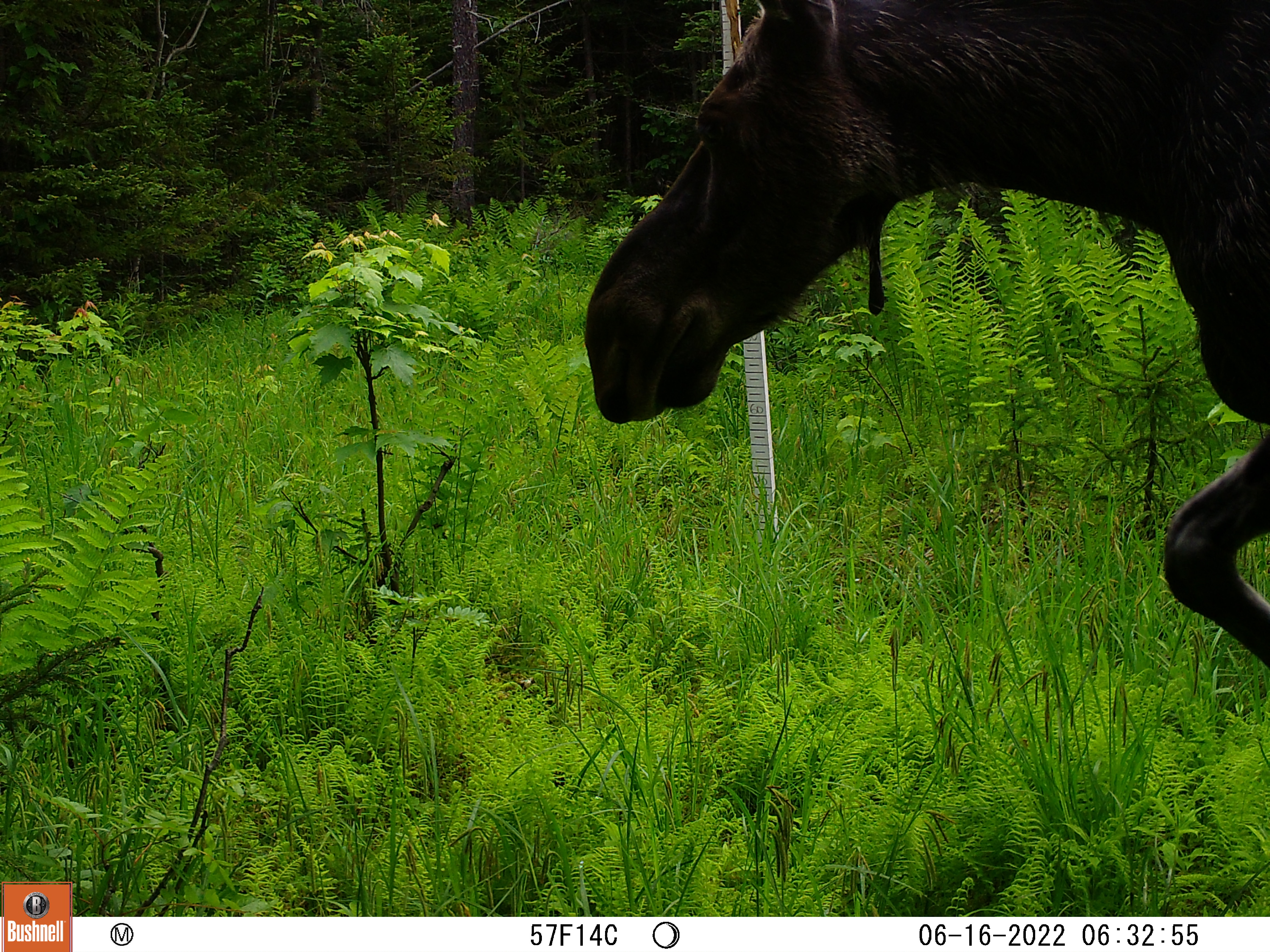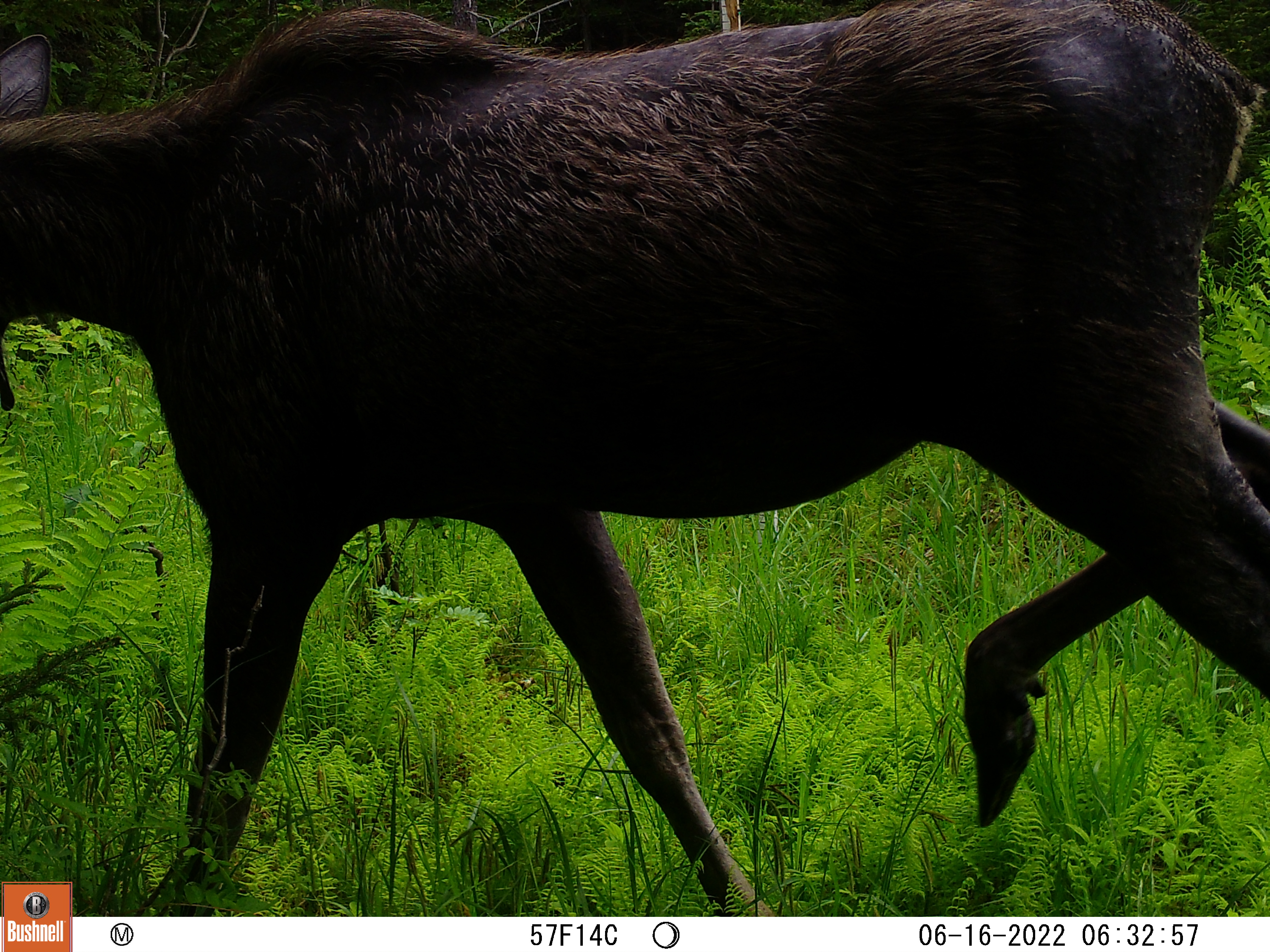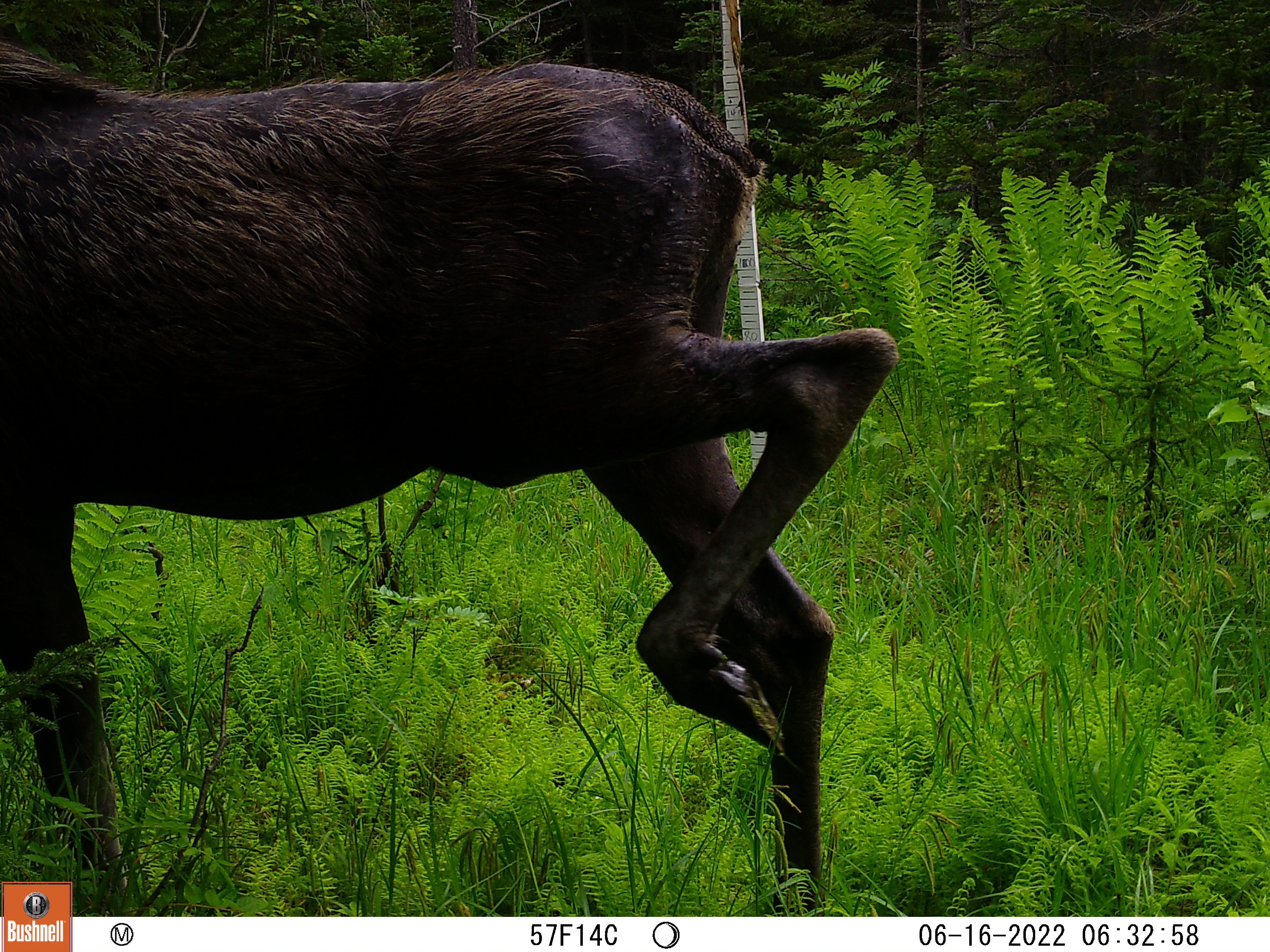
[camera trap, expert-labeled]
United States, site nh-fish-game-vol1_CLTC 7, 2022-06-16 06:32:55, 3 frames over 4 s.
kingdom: Animalia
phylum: Chordata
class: Mammalia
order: Artiodactyla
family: Cervidae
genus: Alces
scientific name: Alces alces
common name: moose